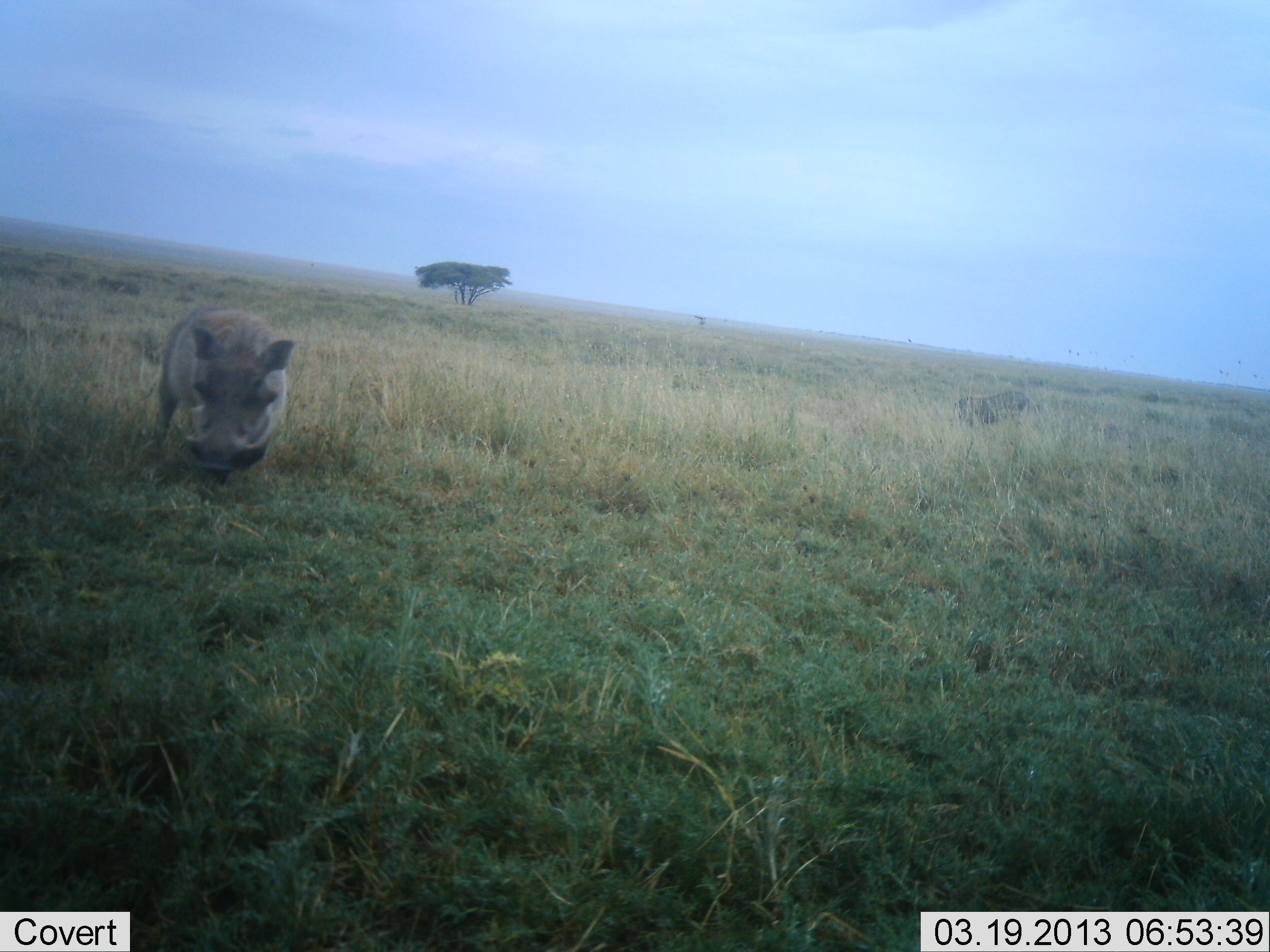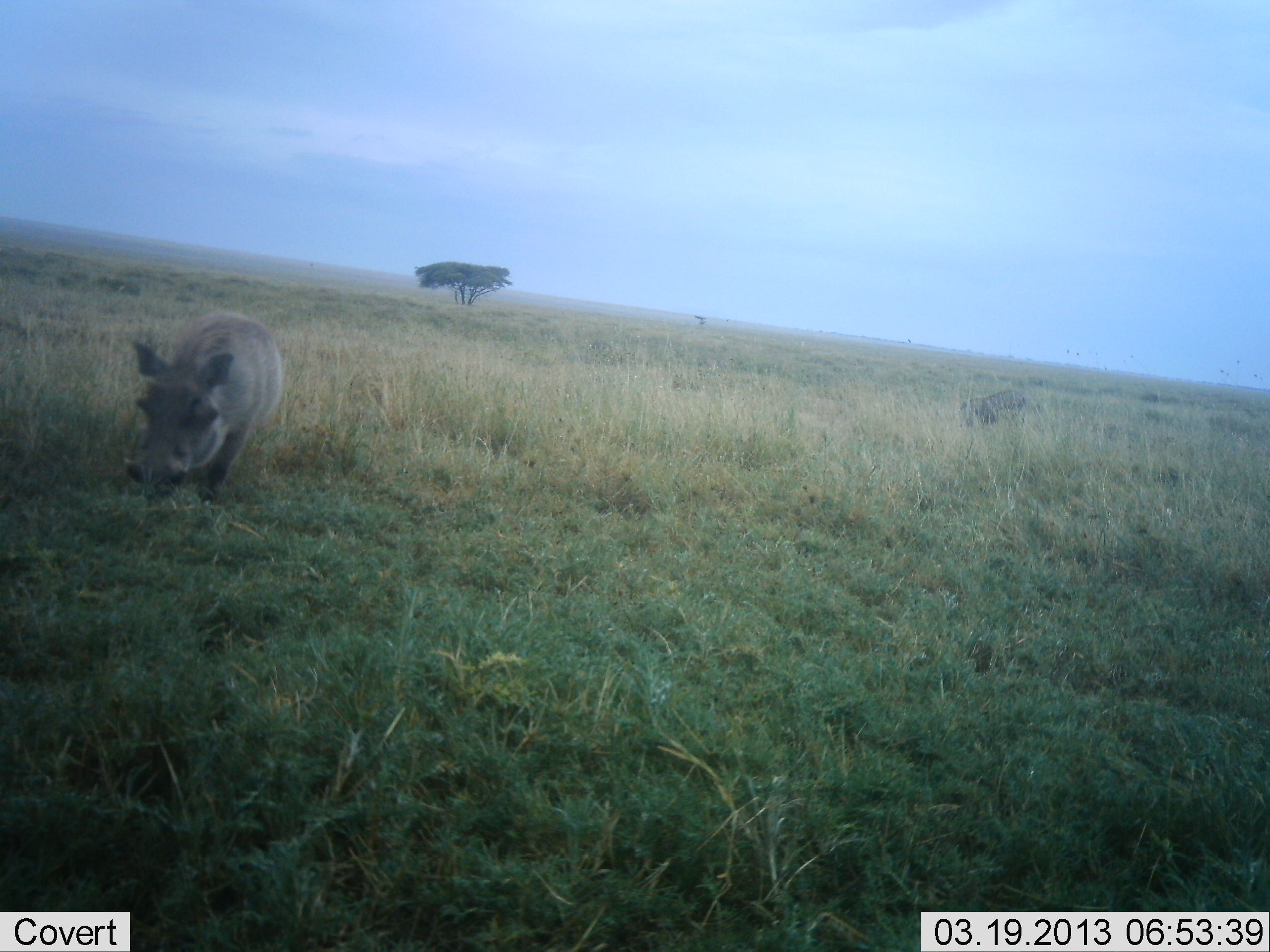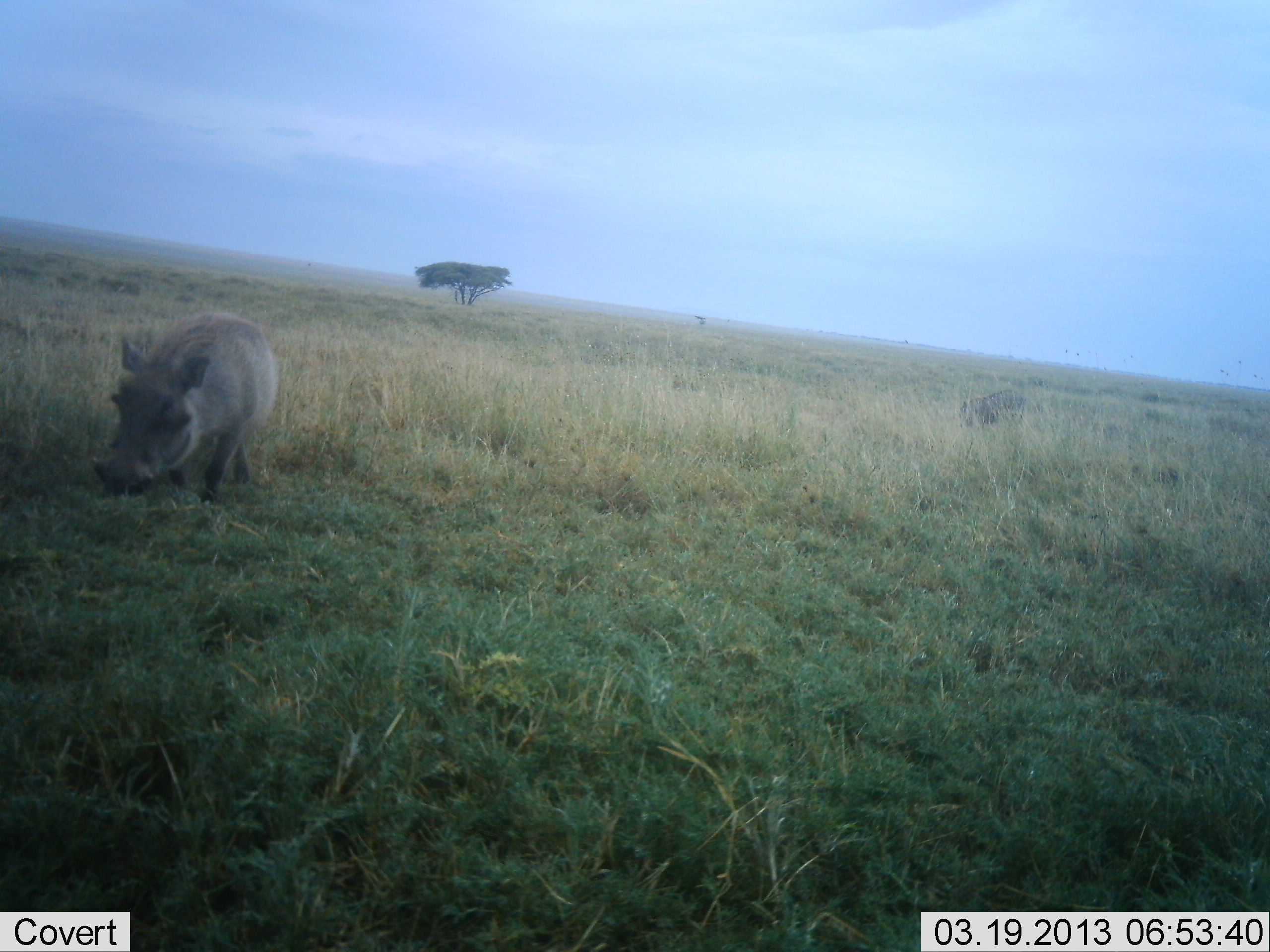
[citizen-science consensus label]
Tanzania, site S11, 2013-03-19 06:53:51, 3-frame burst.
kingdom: Animalia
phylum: Chordata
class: Mammalia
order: Artiodactyla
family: Suidae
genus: Phacochoerus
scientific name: Phacochoerus africanus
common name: warthog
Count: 1.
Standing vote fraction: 22%.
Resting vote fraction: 0%.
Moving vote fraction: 65%.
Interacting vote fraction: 0%.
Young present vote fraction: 0%.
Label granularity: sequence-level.